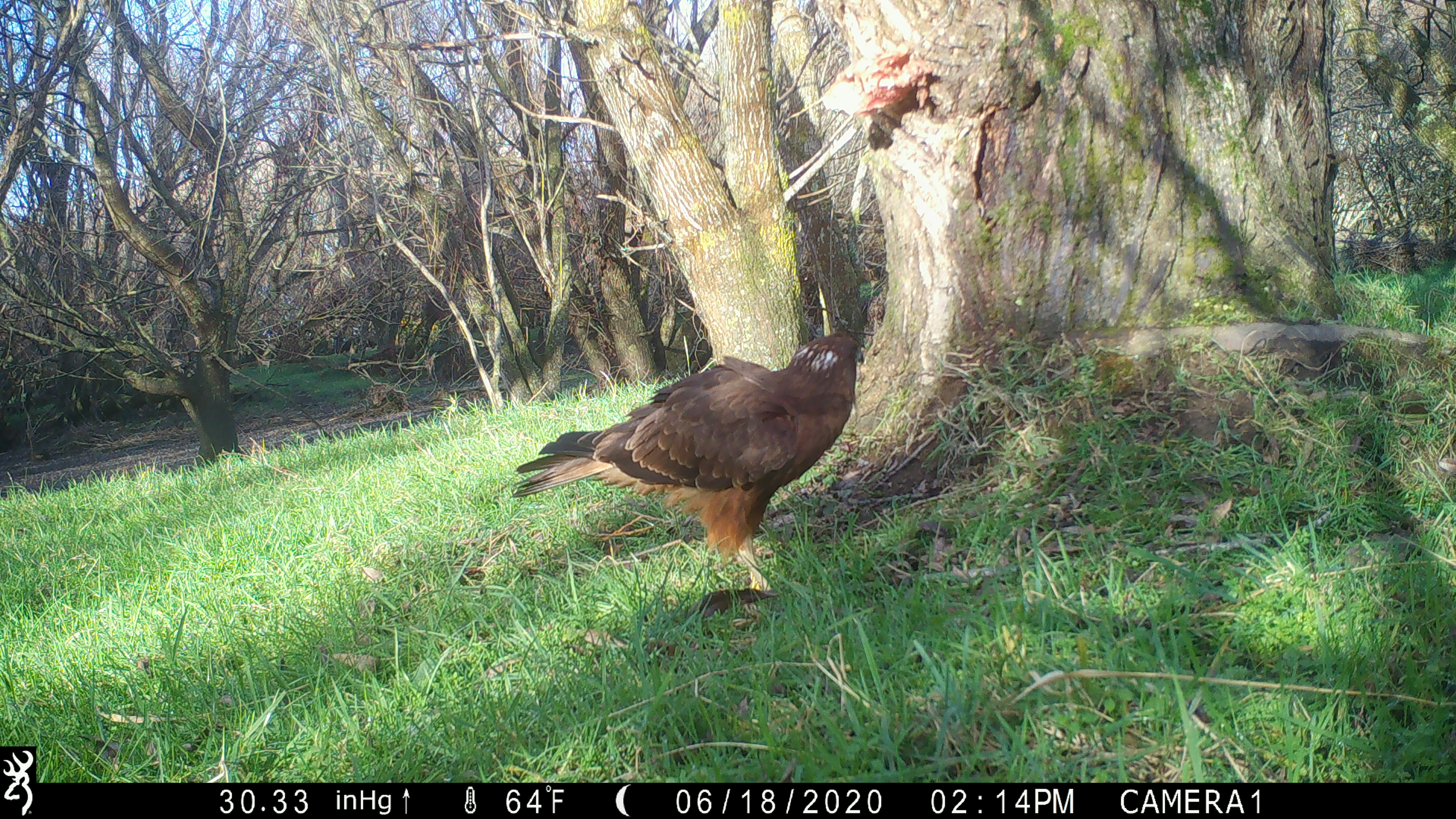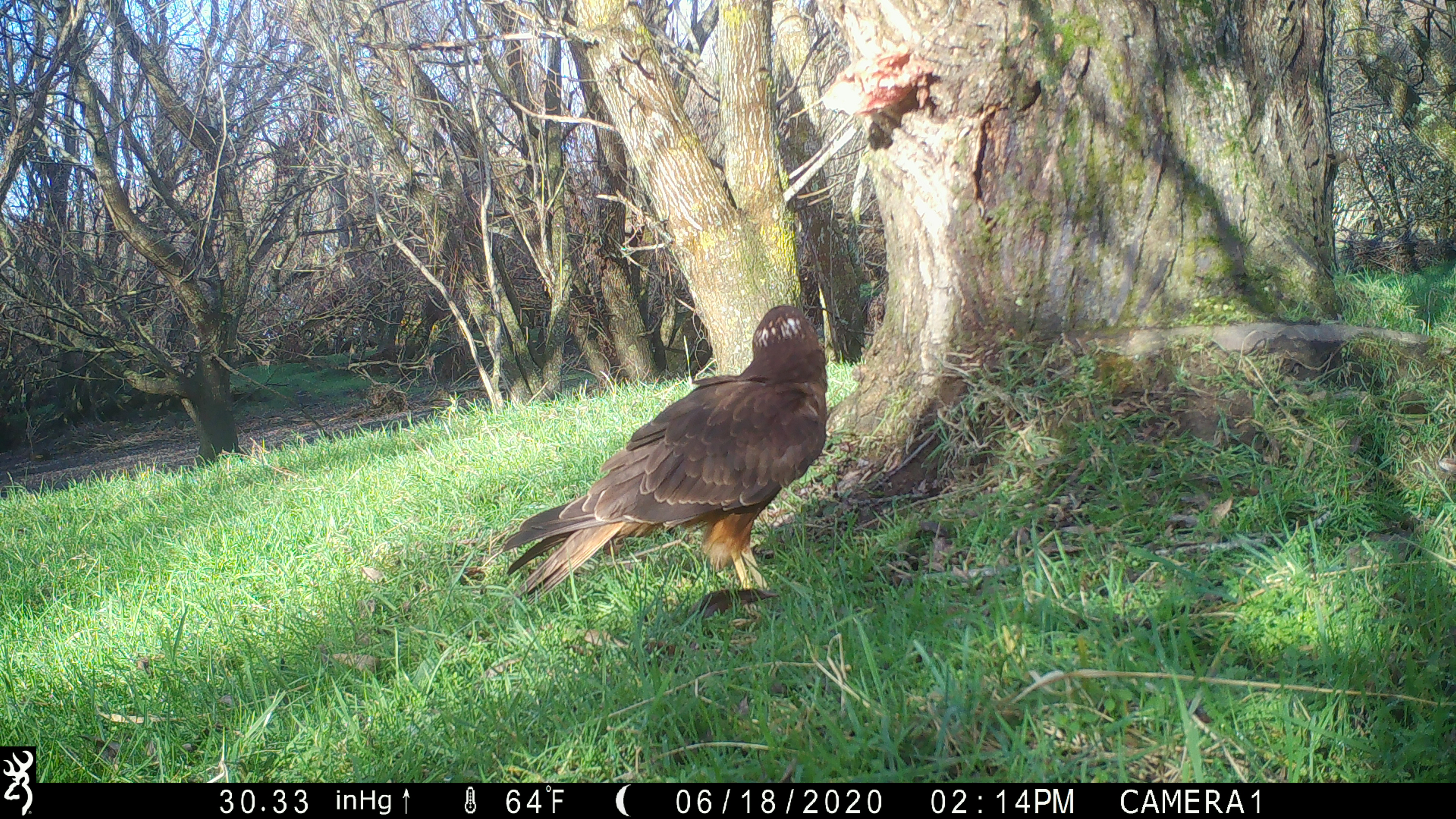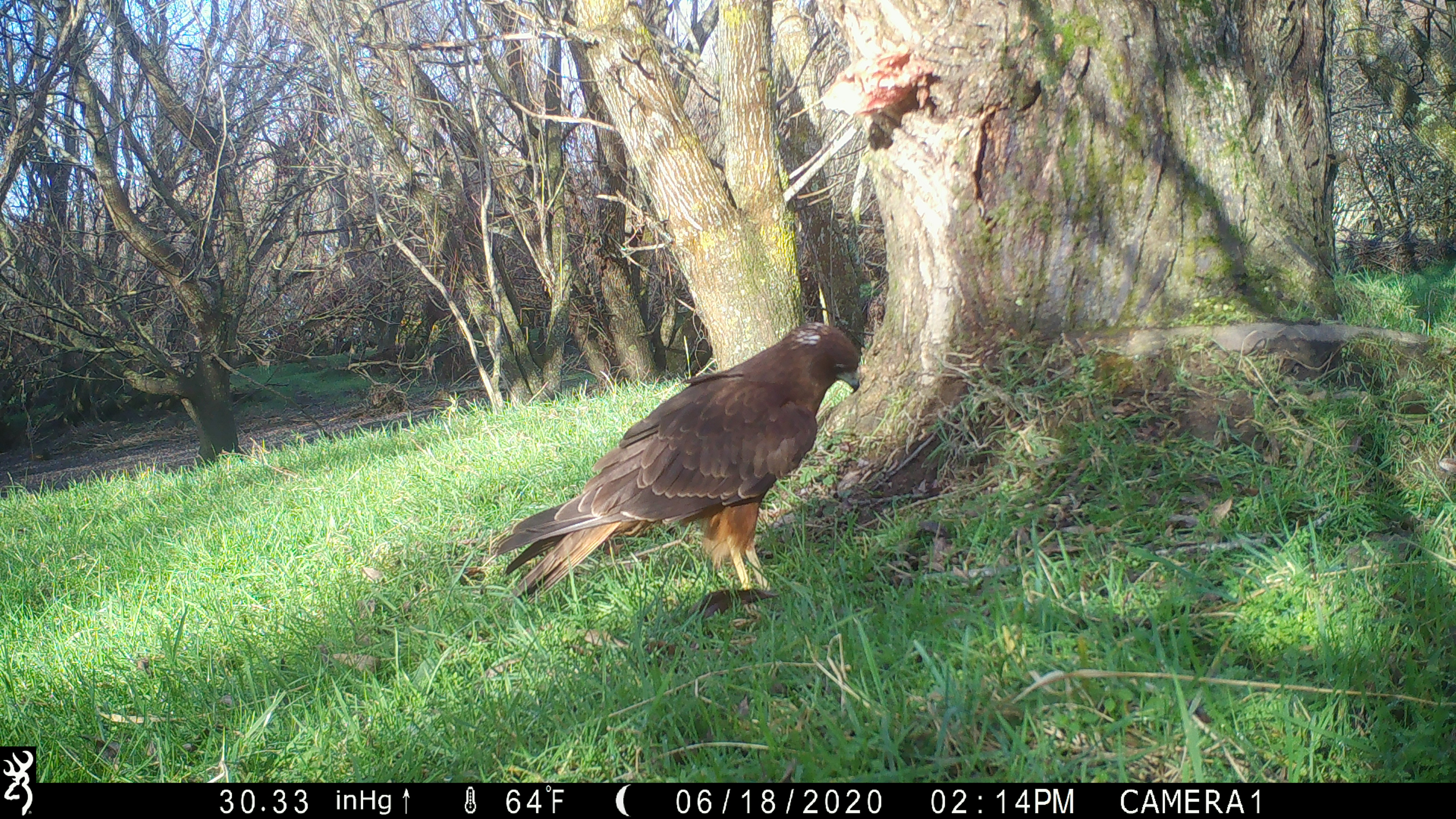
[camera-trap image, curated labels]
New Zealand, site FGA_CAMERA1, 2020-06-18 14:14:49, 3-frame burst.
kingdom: Animalia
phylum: Chordata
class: Aves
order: Accipitriformes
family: Accipitridae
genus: Circus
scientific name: Circus approximans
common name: swamp harrier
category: harrier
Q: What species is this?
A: Harrier (swamp harrier) (Circus approximans).